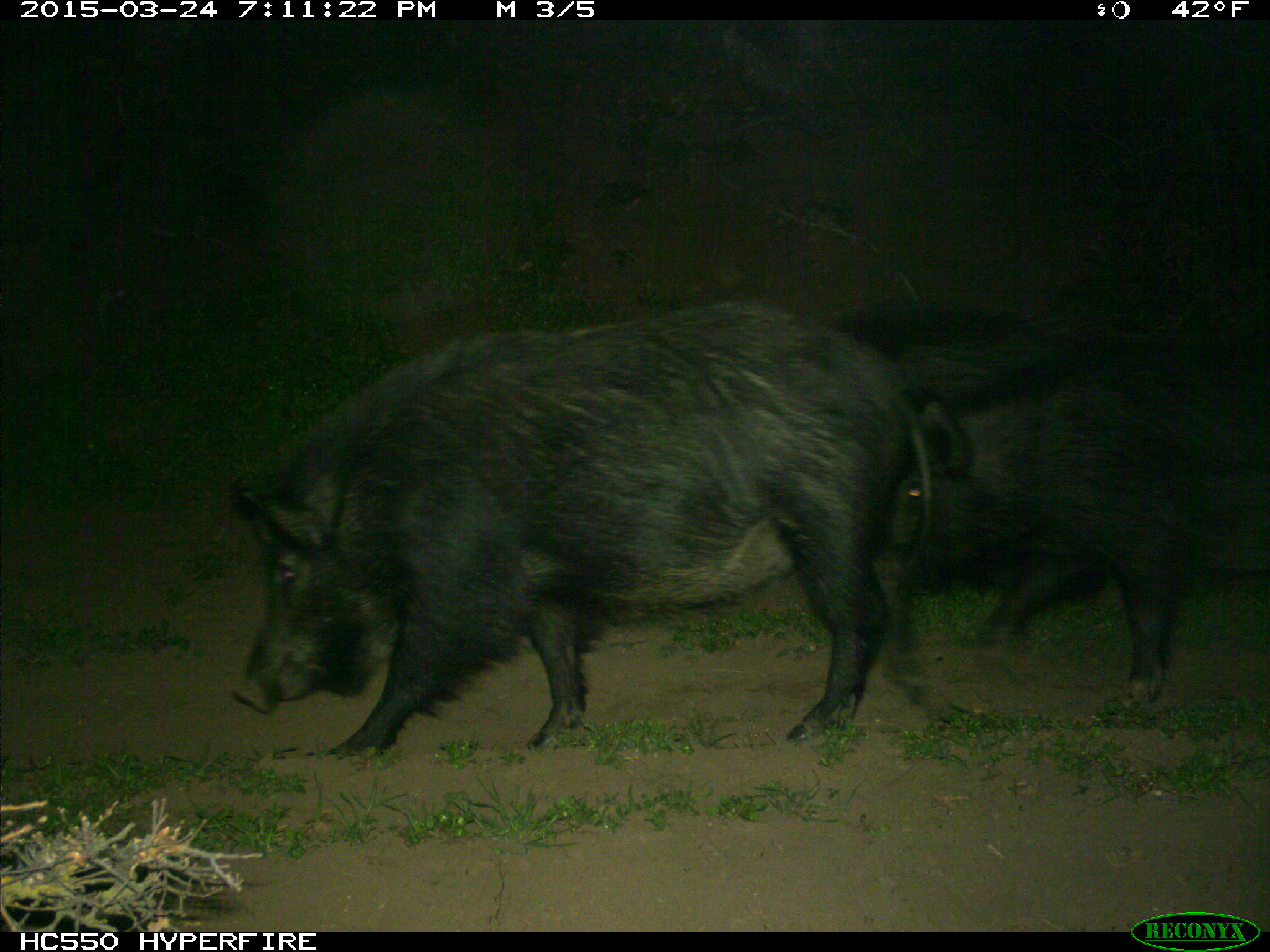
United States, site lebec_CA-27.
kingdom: Animalia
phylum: Chordata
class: Mammalia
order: Artiodactyla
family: Suidae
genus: Sus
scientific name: Sus scrofa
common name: wild boar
Sus scrofa (wild boar).